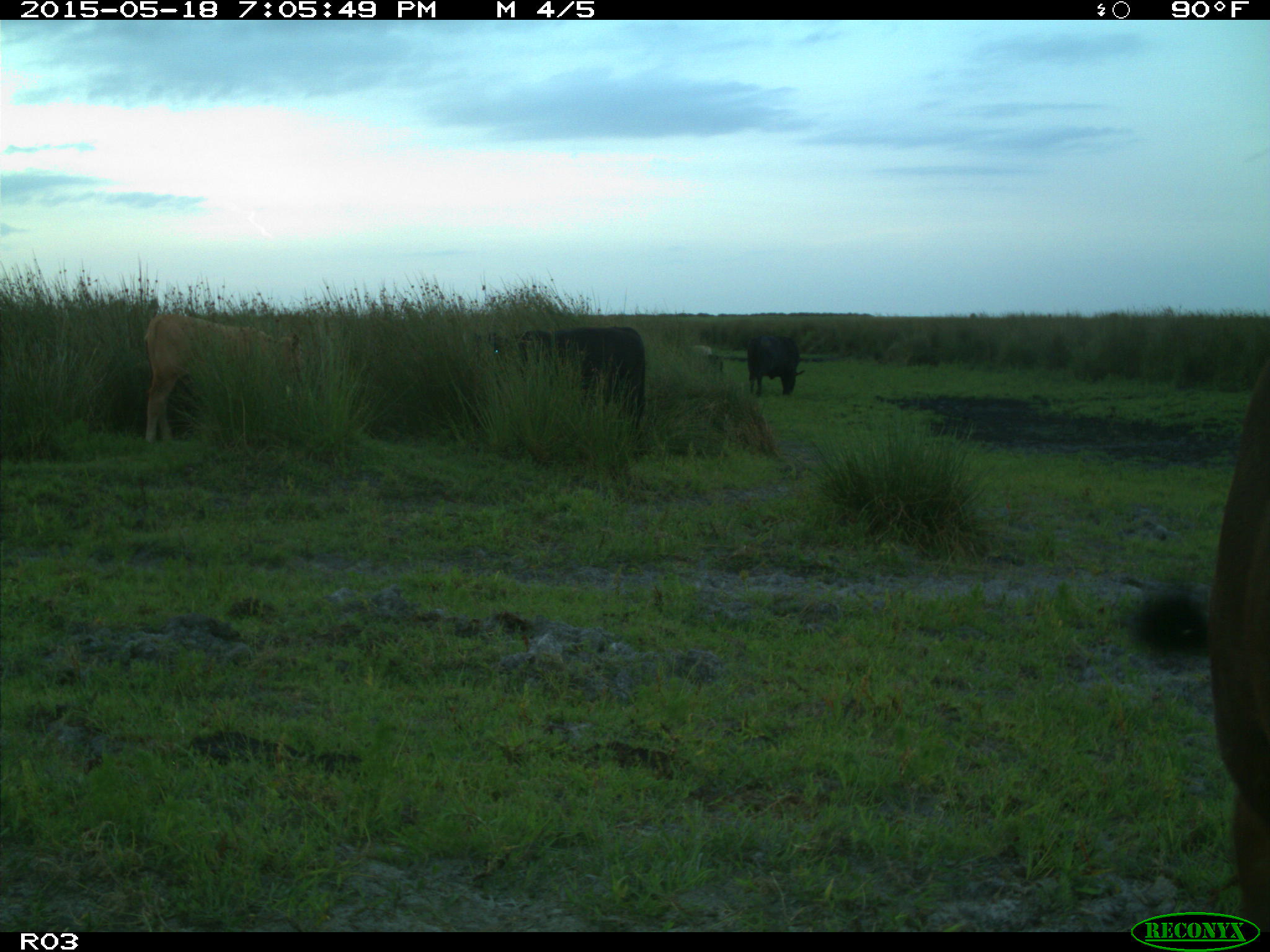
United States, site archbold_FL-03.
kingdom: Animalia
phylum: Chordata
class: Mammalia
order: Artiodactyla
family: Bovidae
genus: Bos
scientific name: Bos taurus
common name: domestic cow